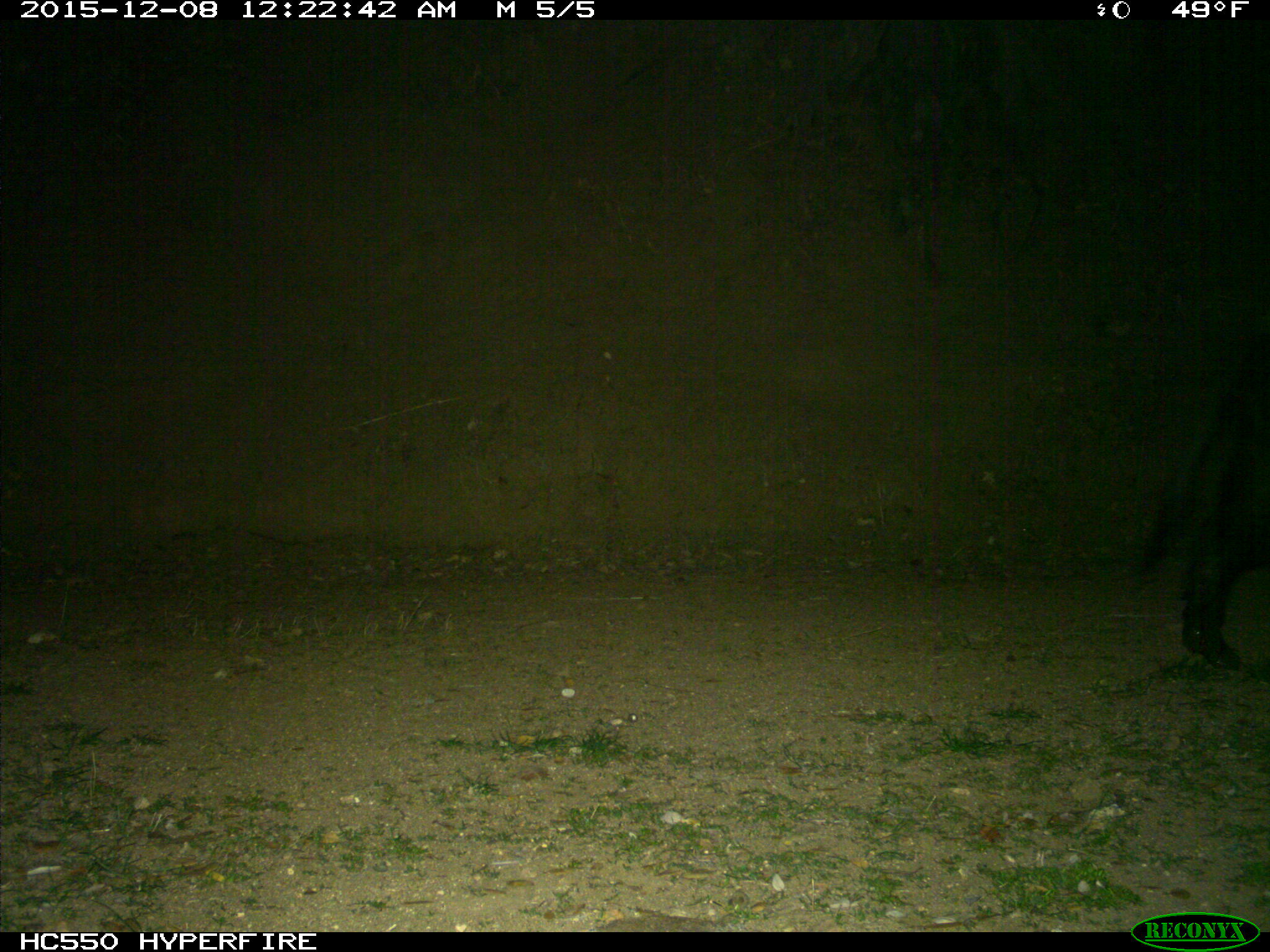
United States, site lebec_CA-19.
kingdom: Animalia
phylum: Chordata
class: Mammalia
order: Artiodactyla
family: Suidae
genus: Sus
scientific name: Sus scrofa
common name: wild boar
Sus scrofa (wild boar).